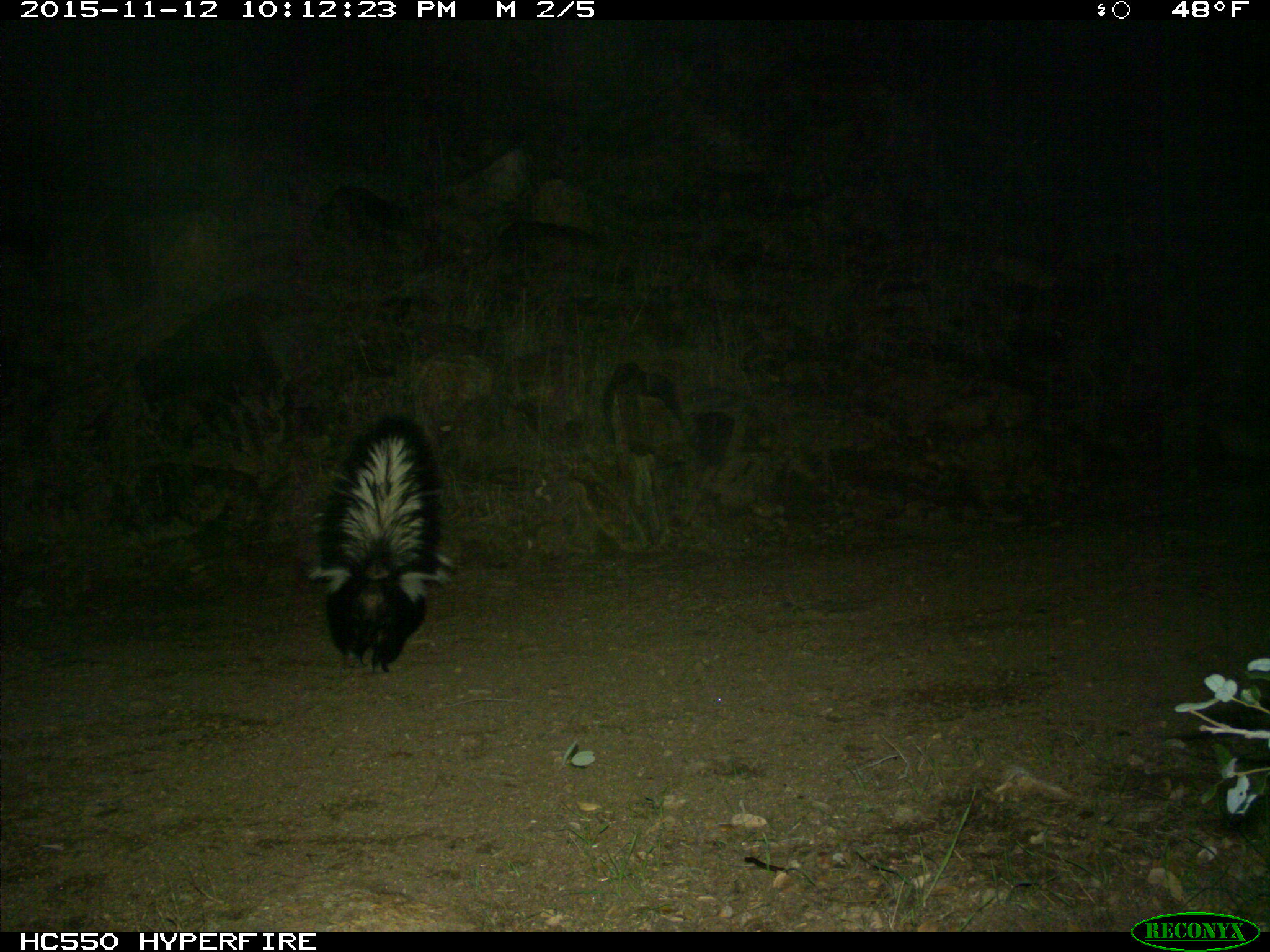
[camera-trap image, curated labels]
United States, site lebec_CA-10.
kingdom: Animalia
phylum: Chordata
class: Mammalia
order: Carnivora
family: Mephitidae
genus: Mephitis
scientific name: Mephitis mephitis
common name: striped skunk